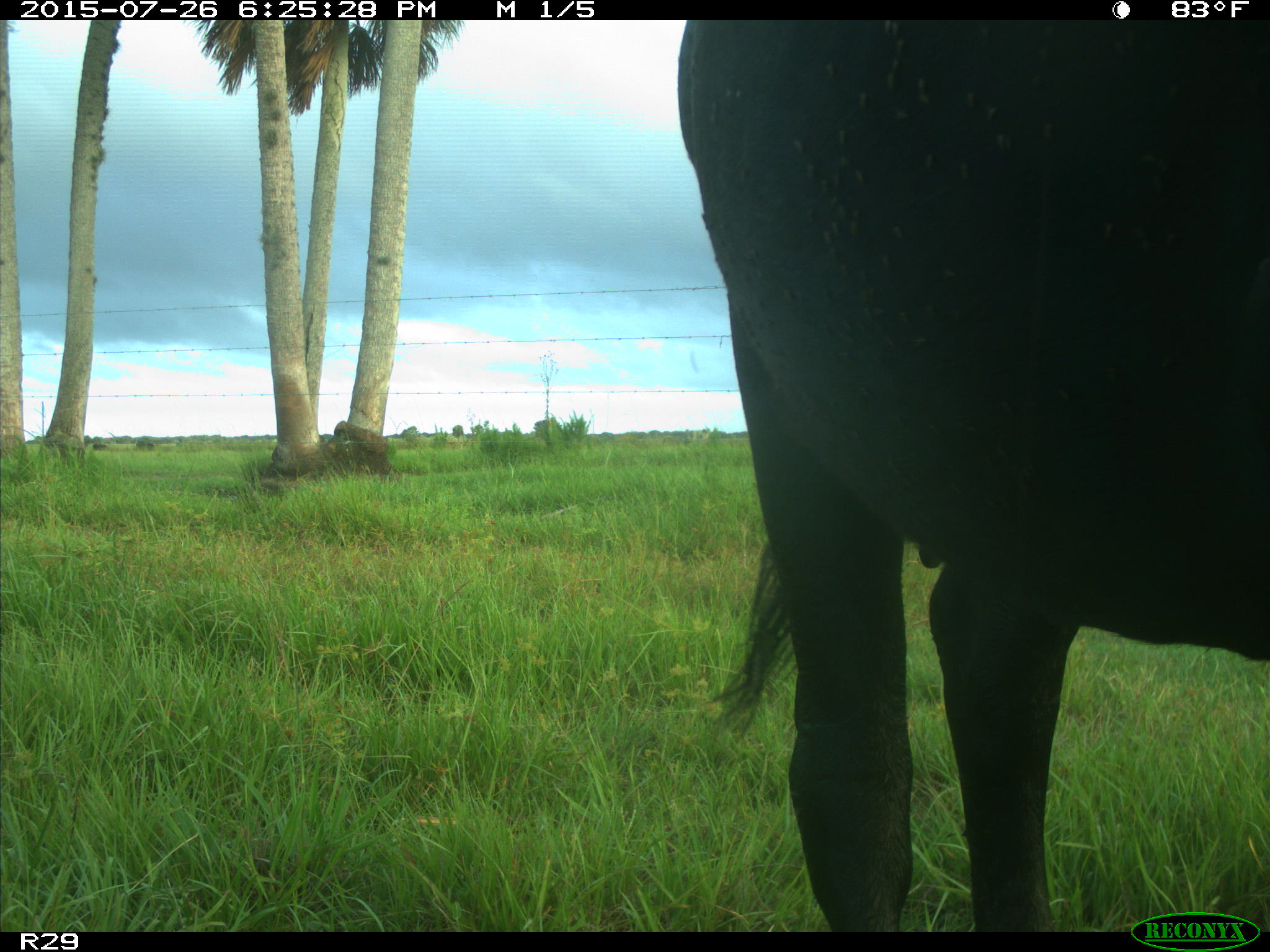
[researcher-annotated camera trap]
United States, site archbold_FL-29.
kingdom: Animalia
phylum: Chordata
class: Mammalia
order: Artiodactyla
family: Bovidae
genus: Bos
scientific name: Bos taurus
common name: domestic cow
Bos taurus (domestic cow).